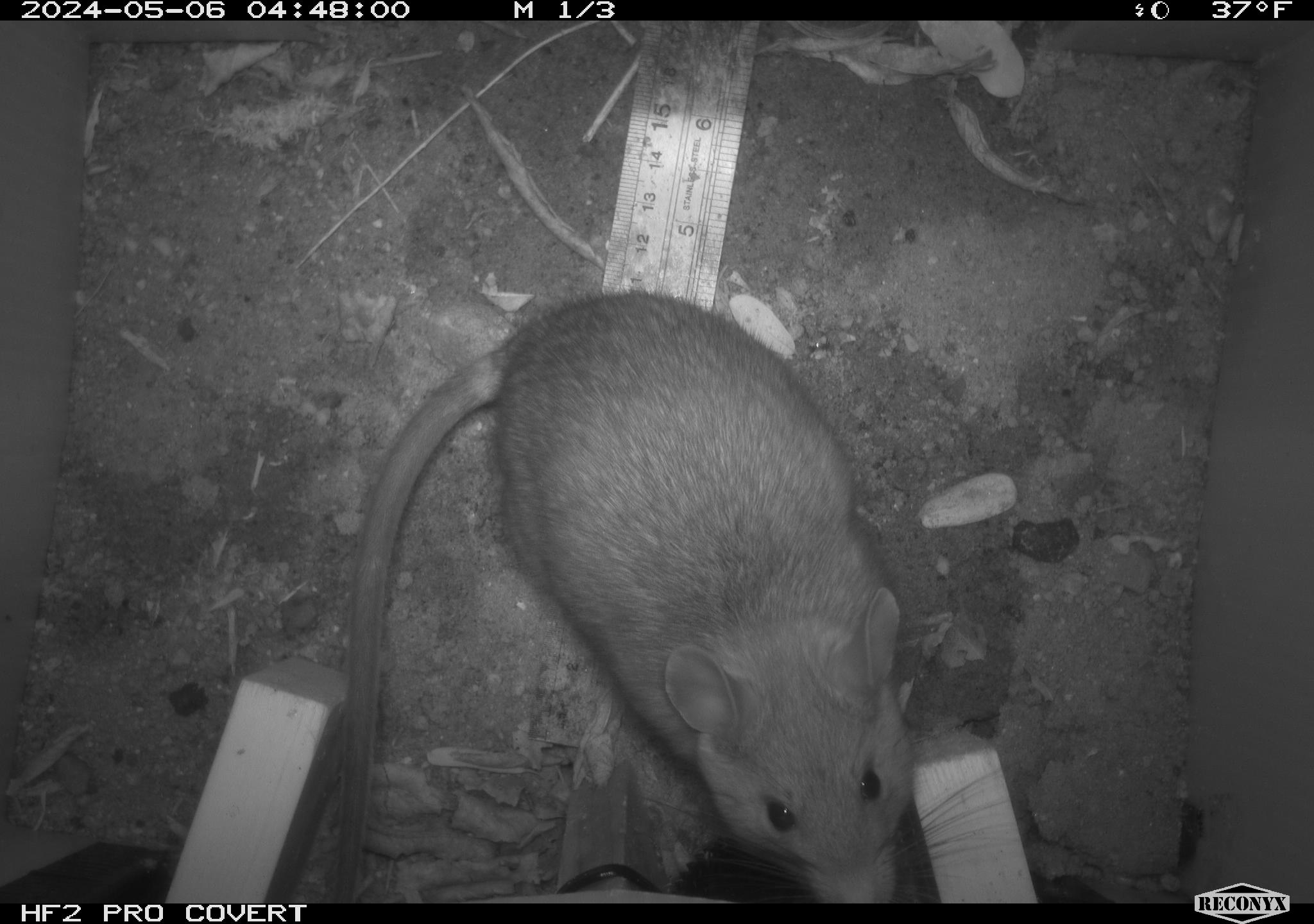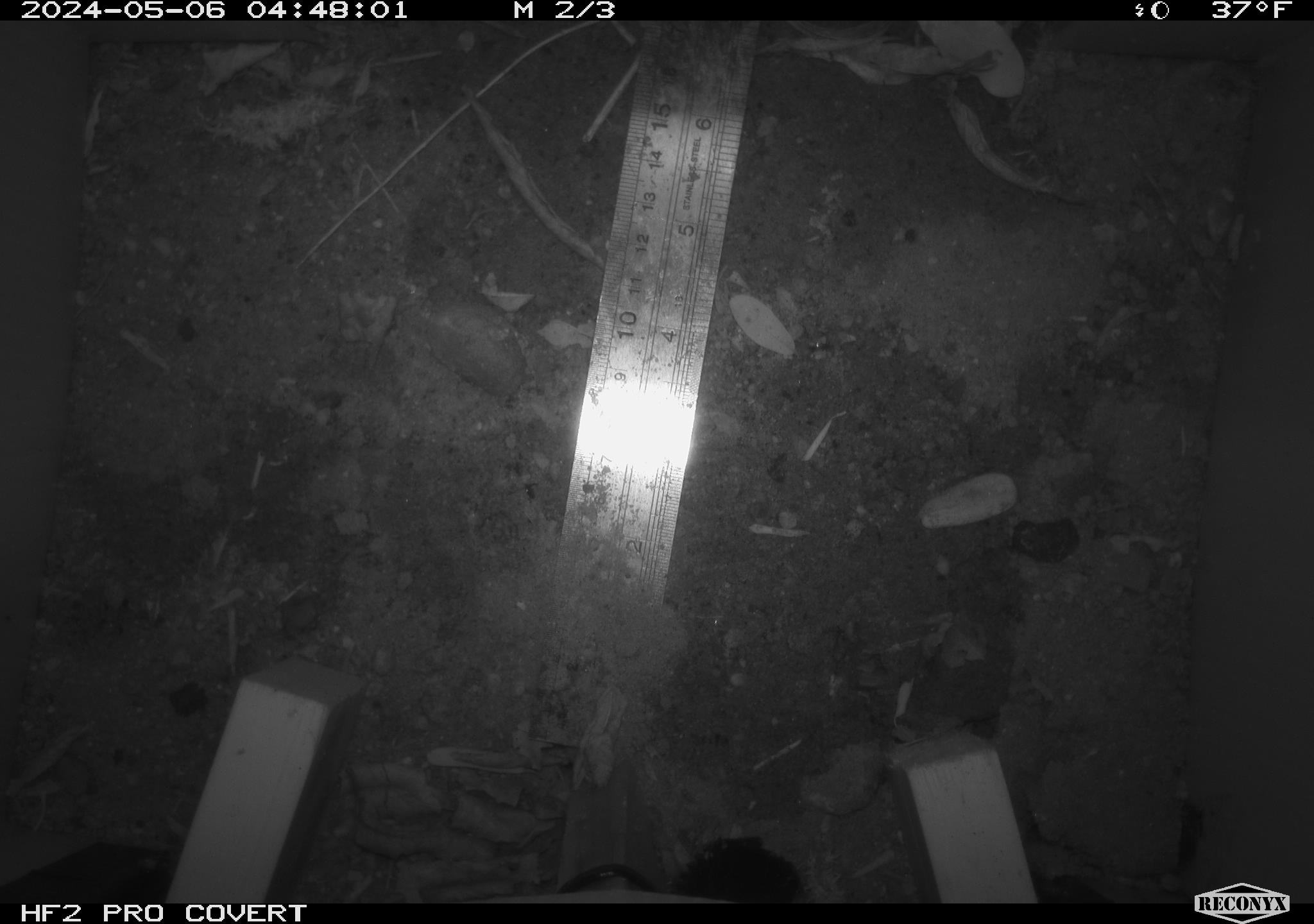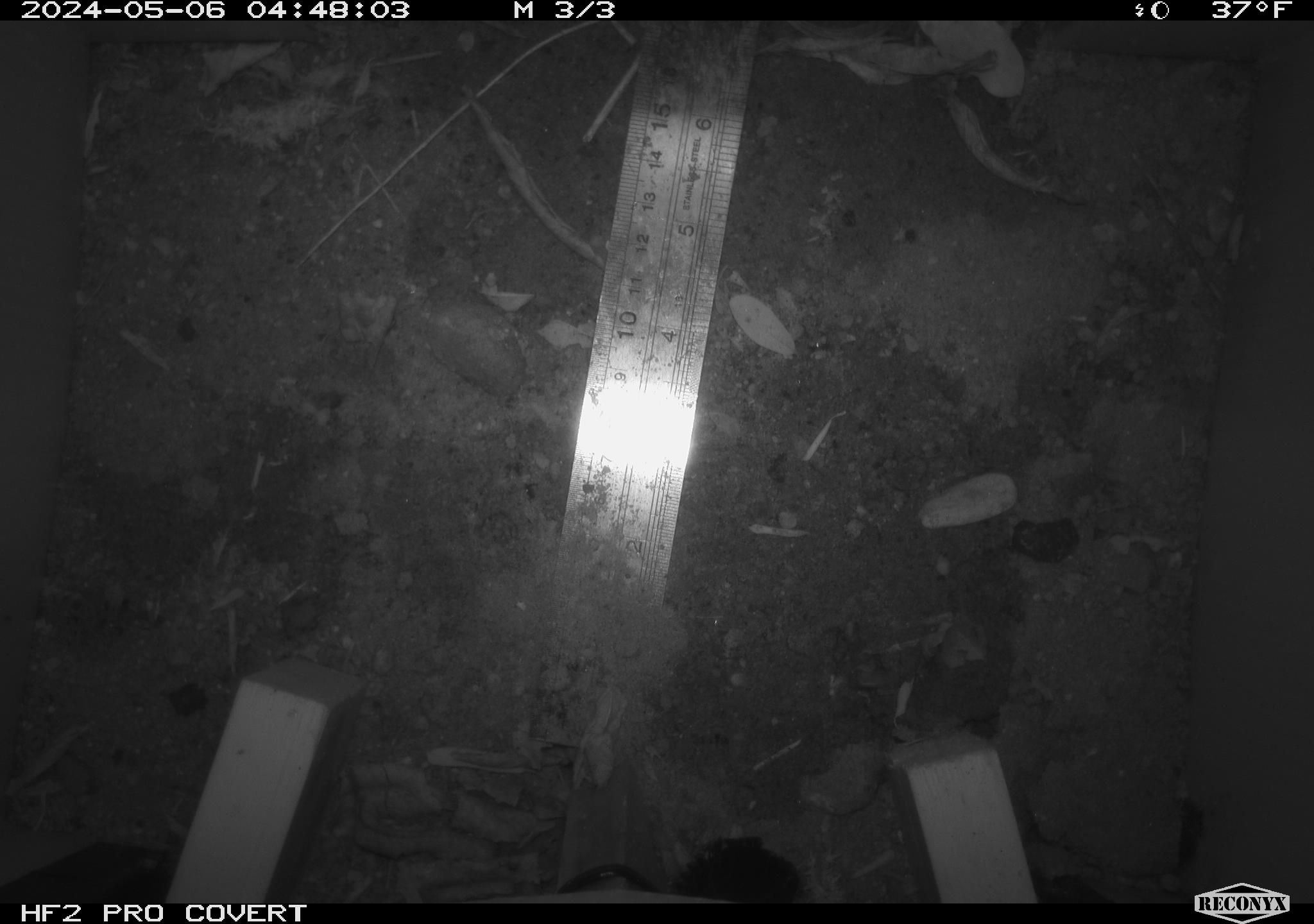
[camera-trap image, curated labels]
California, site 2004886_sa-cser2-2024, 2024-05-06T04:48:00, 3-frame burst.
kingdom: Animalia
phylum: Chordata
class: Mammalia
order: Rodentia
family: Muridae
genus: Rattus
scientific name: Rattus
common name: rat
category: rattus species